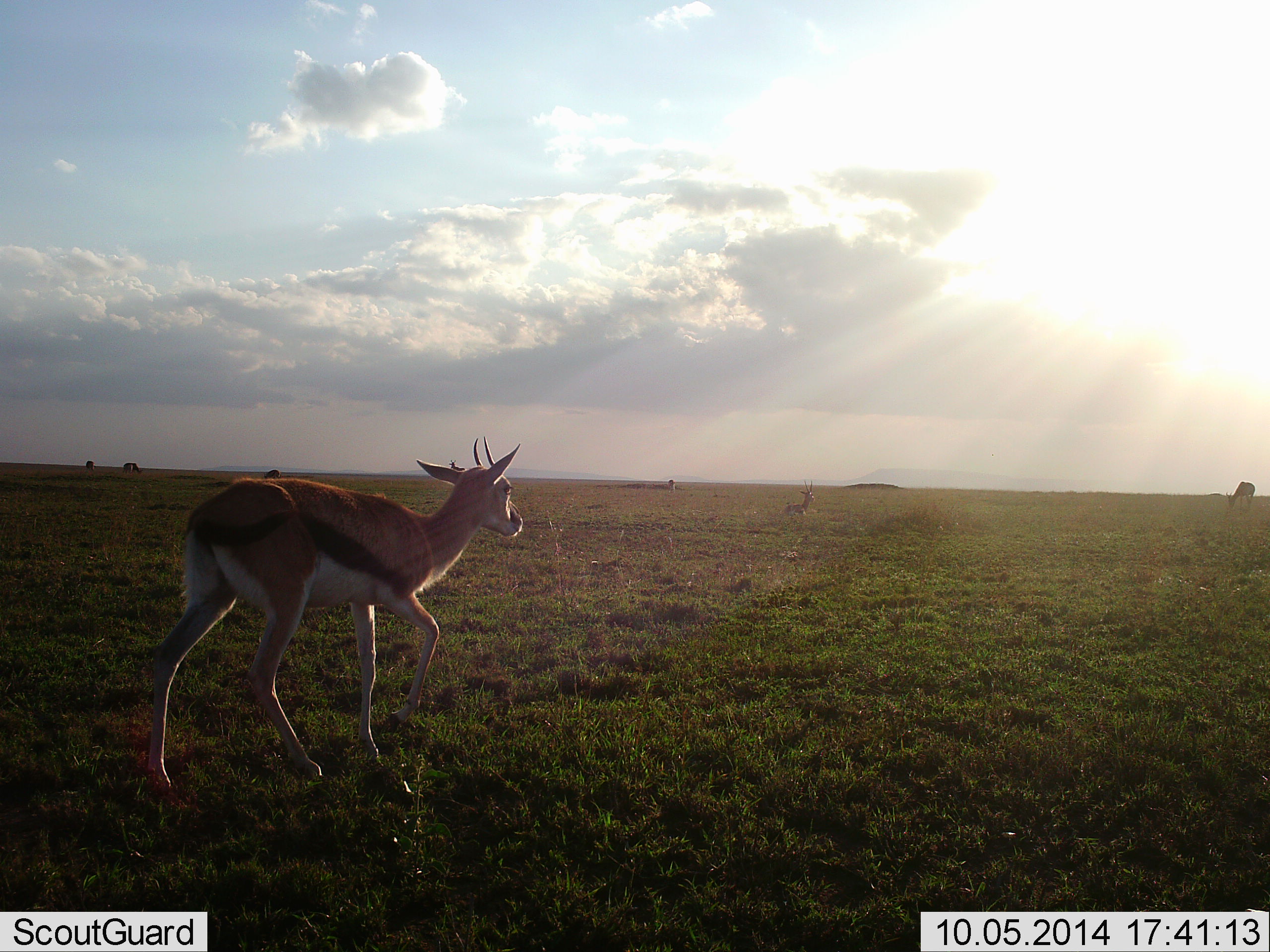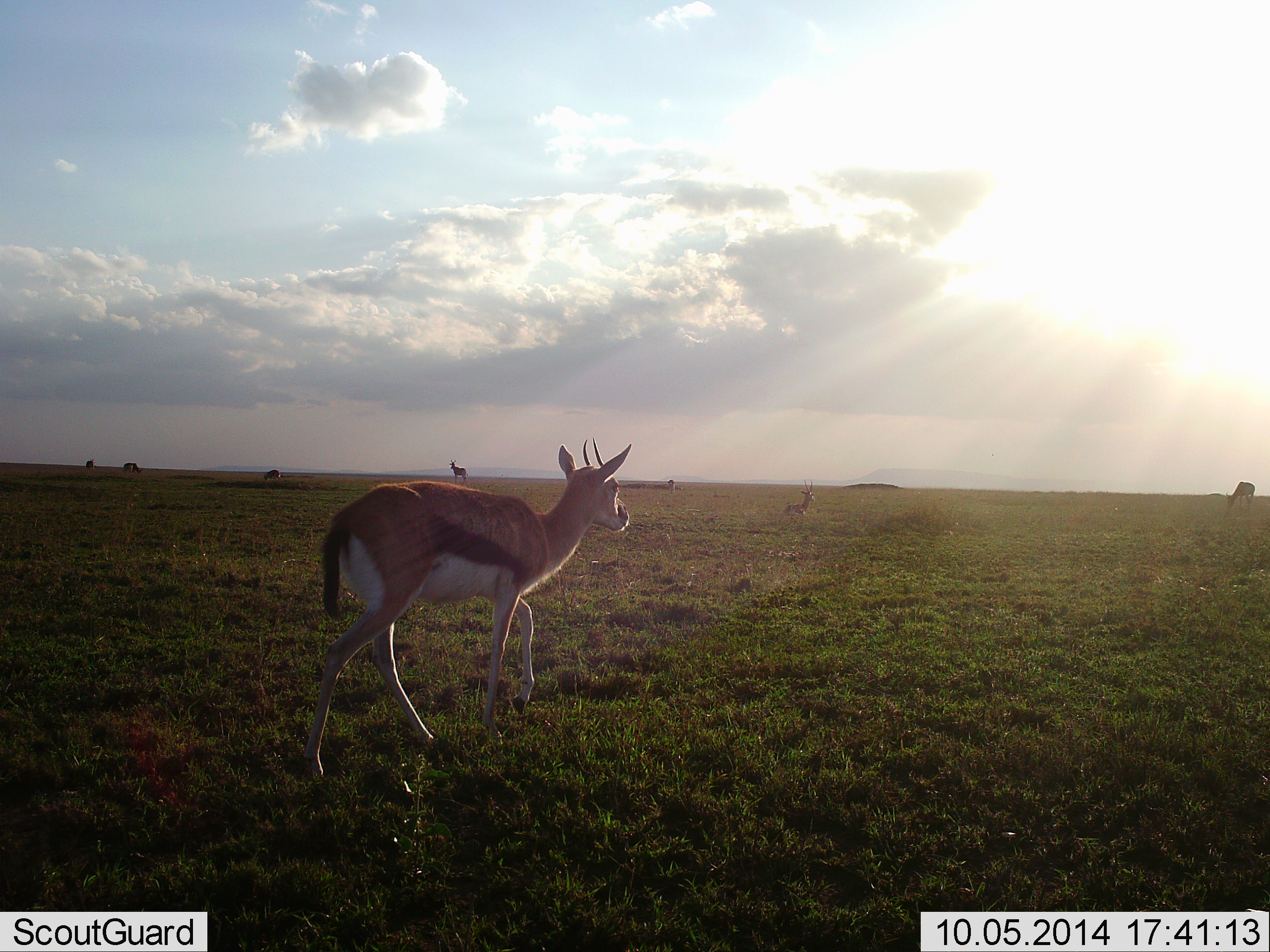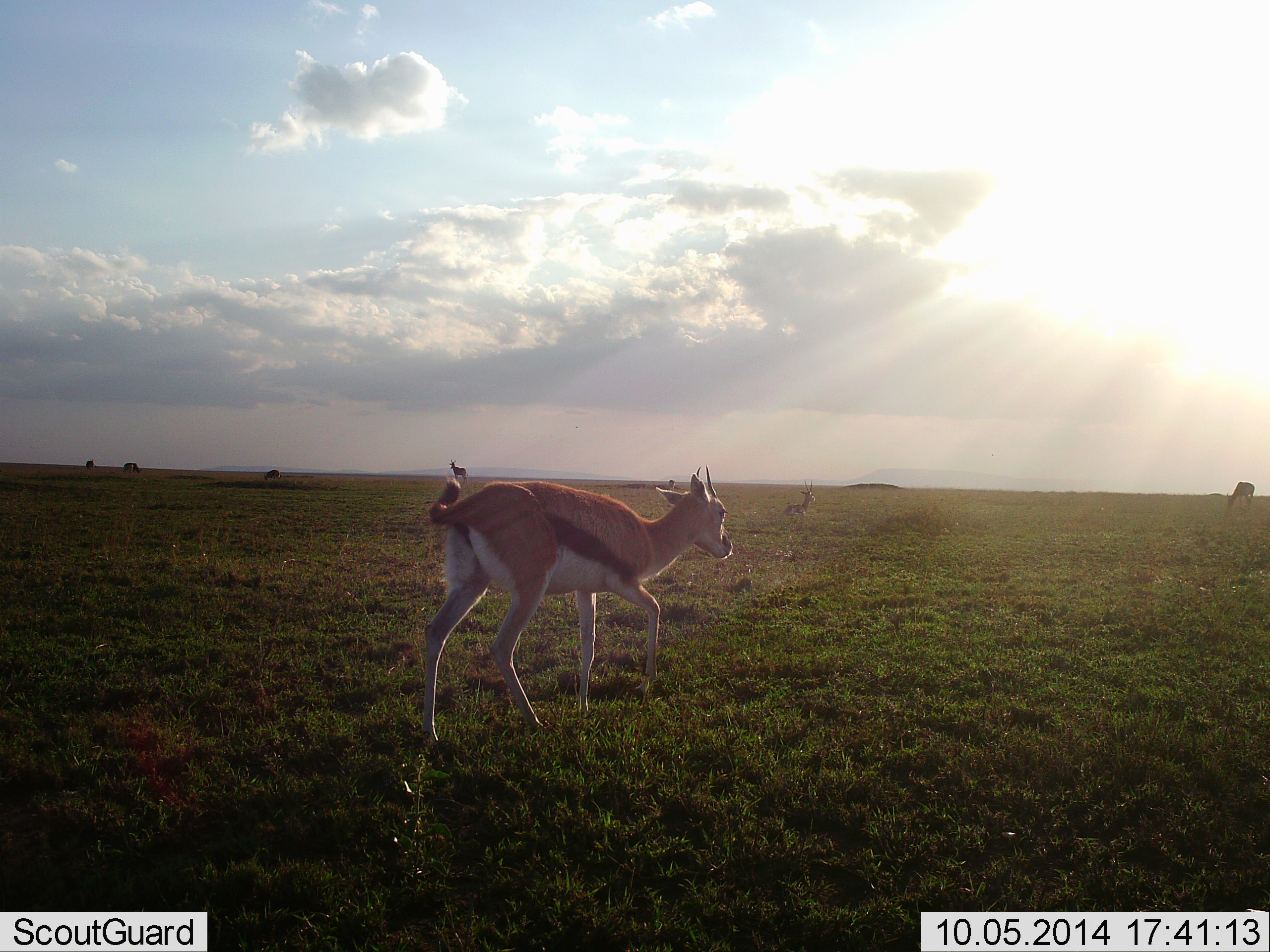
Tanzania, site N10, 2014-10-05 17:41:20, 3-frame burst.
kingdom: Animalia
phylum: Chordata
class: Mammalia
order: Artiodactyla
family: Bovidae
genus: Eudorcas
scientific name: Eudorcas thomsonii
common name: thomson's gazelle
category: gazellethomsons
Gazellethomsons (thomson's gazelle) (Eudorcas thomsonii), count 6. Behavior (volunteer vote fractions): standing 60%, resting 10%, moving 80%, interacting 0%. Young present (vote fraction): 0%. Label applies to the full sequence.